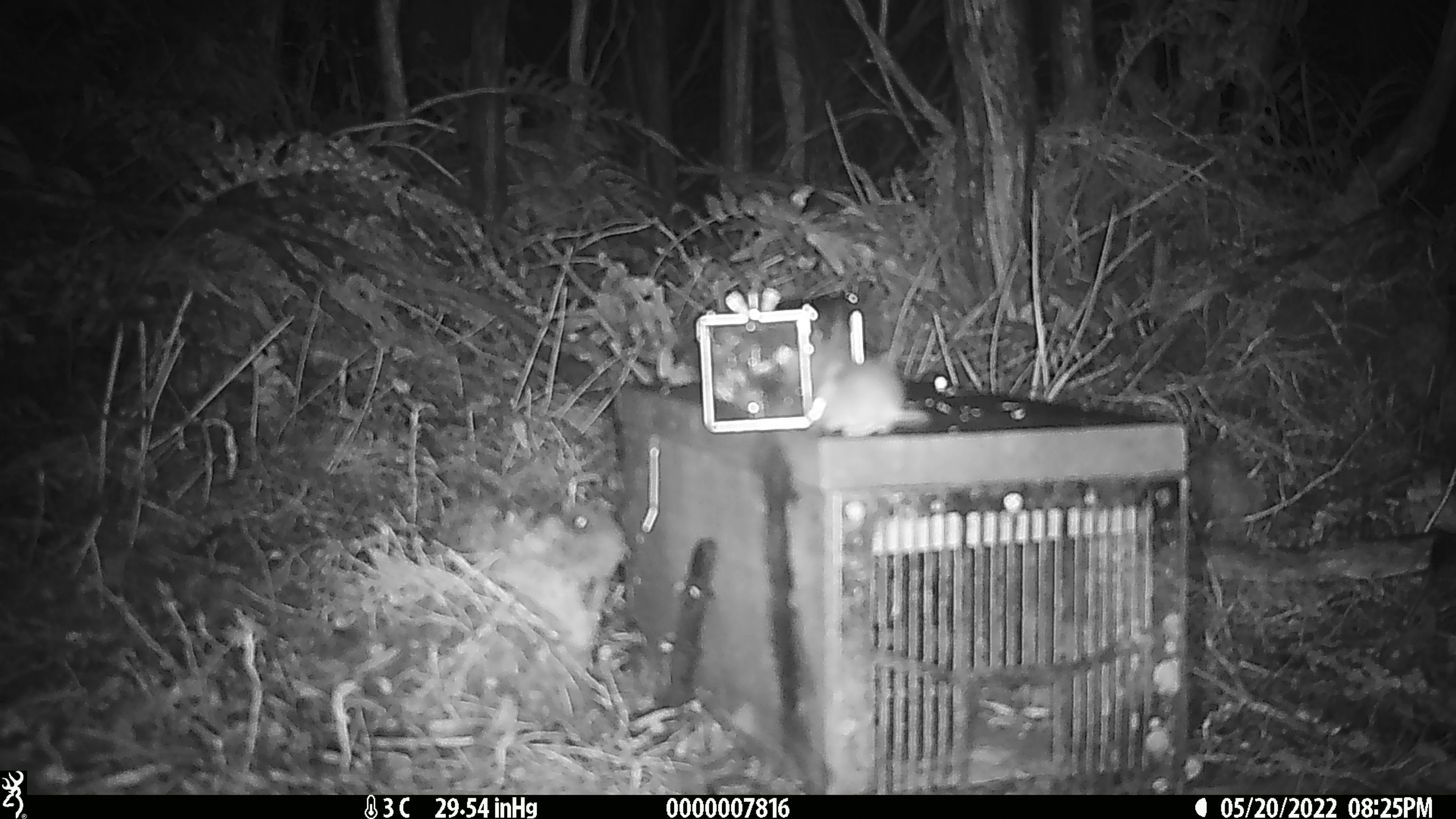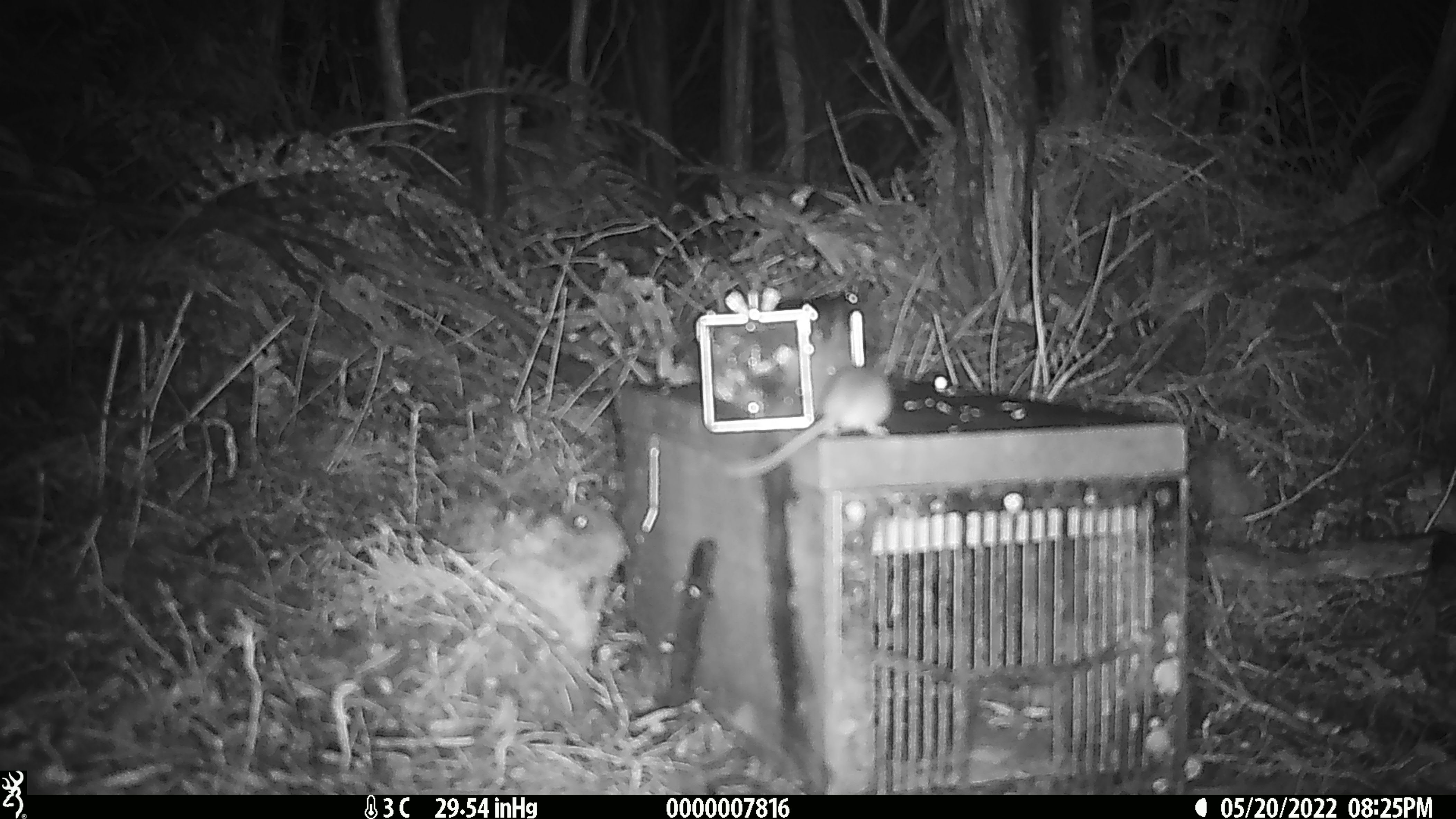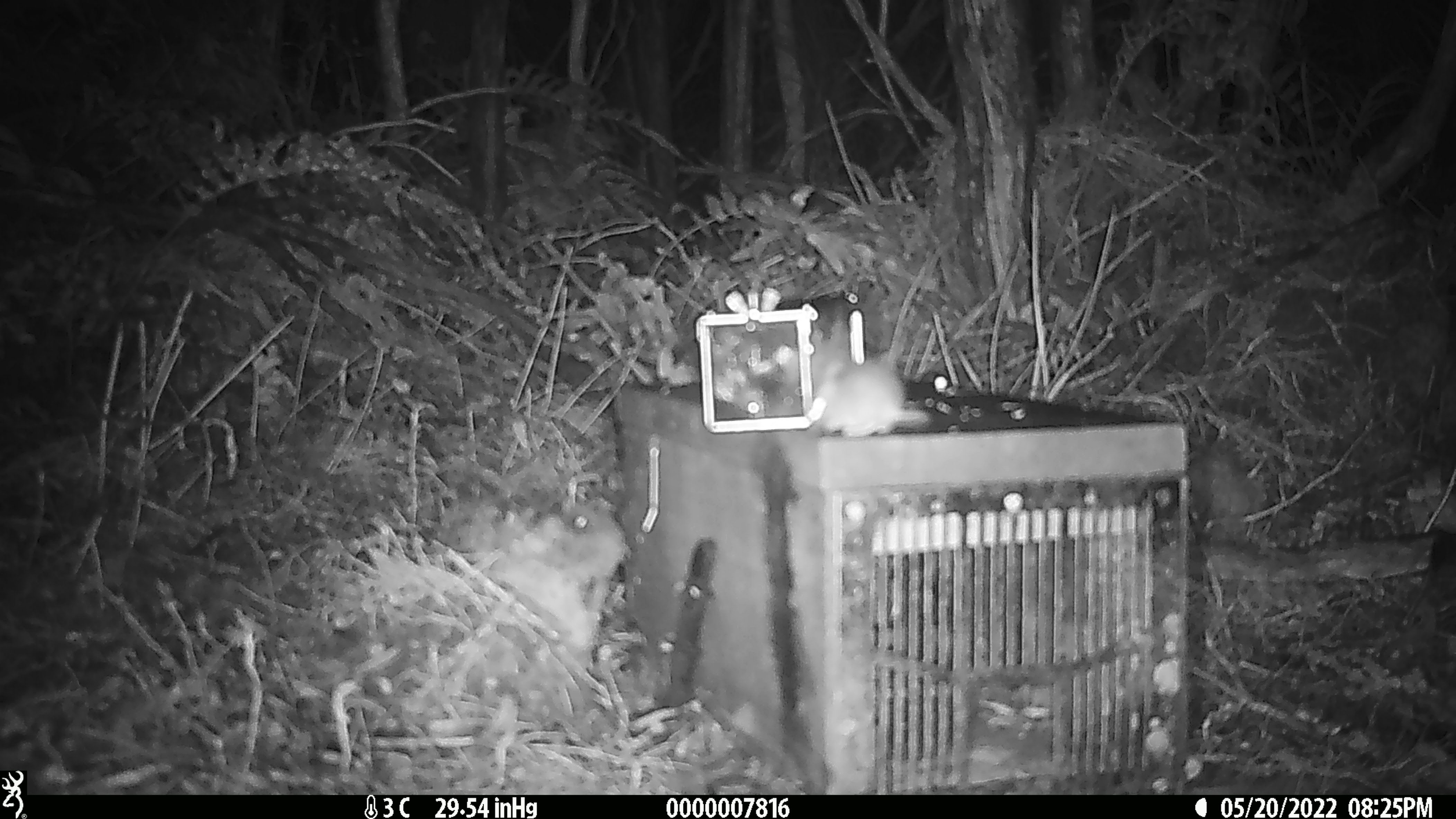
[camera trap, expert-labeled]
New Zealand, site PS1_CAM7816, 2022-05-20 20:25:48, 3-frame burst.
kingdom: Animalia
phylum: Chordata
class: Mammalia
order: Rodentia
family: Muridae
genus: Mus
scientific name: Mus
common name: mouse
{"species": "mouse (Mus)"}